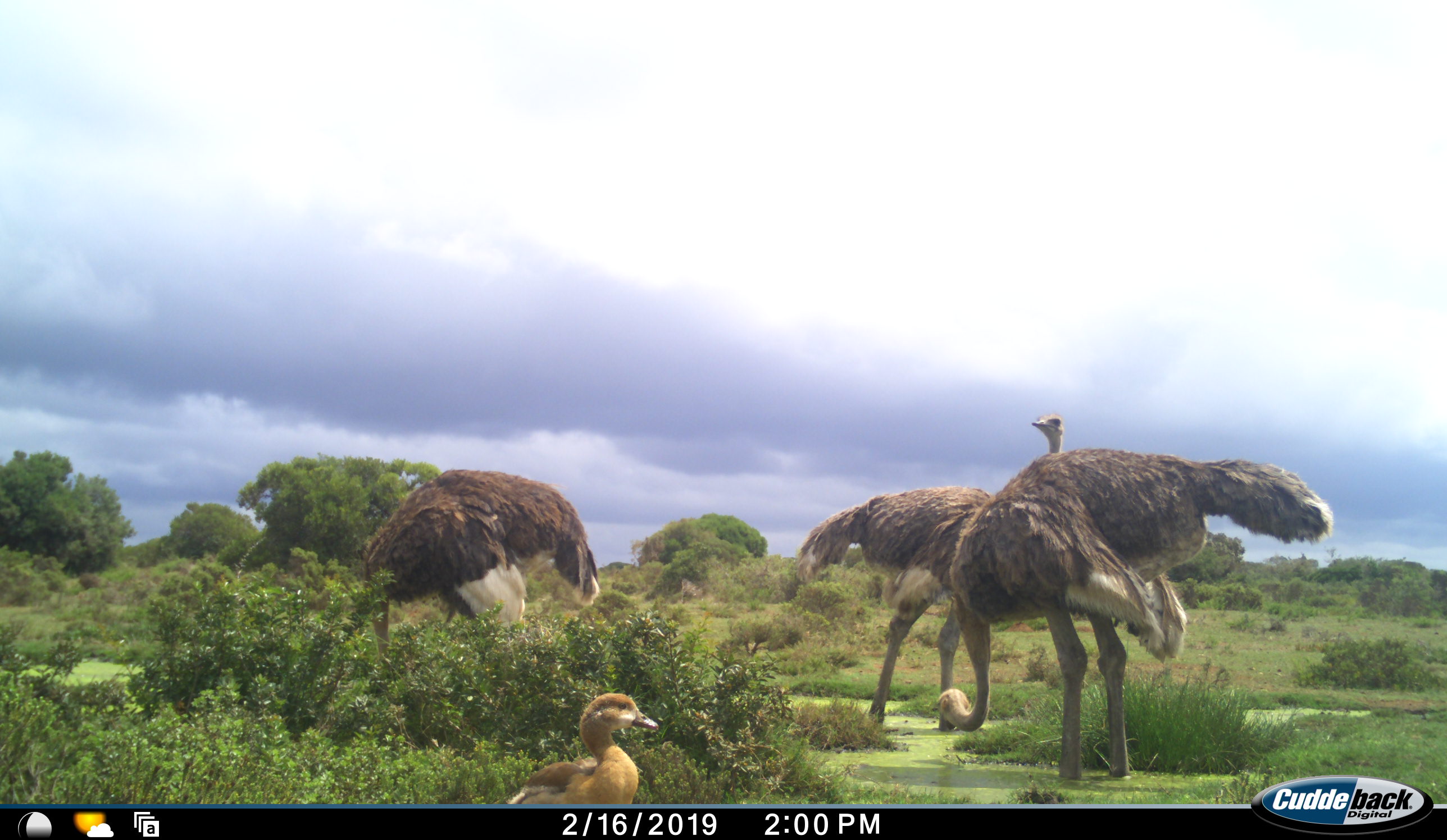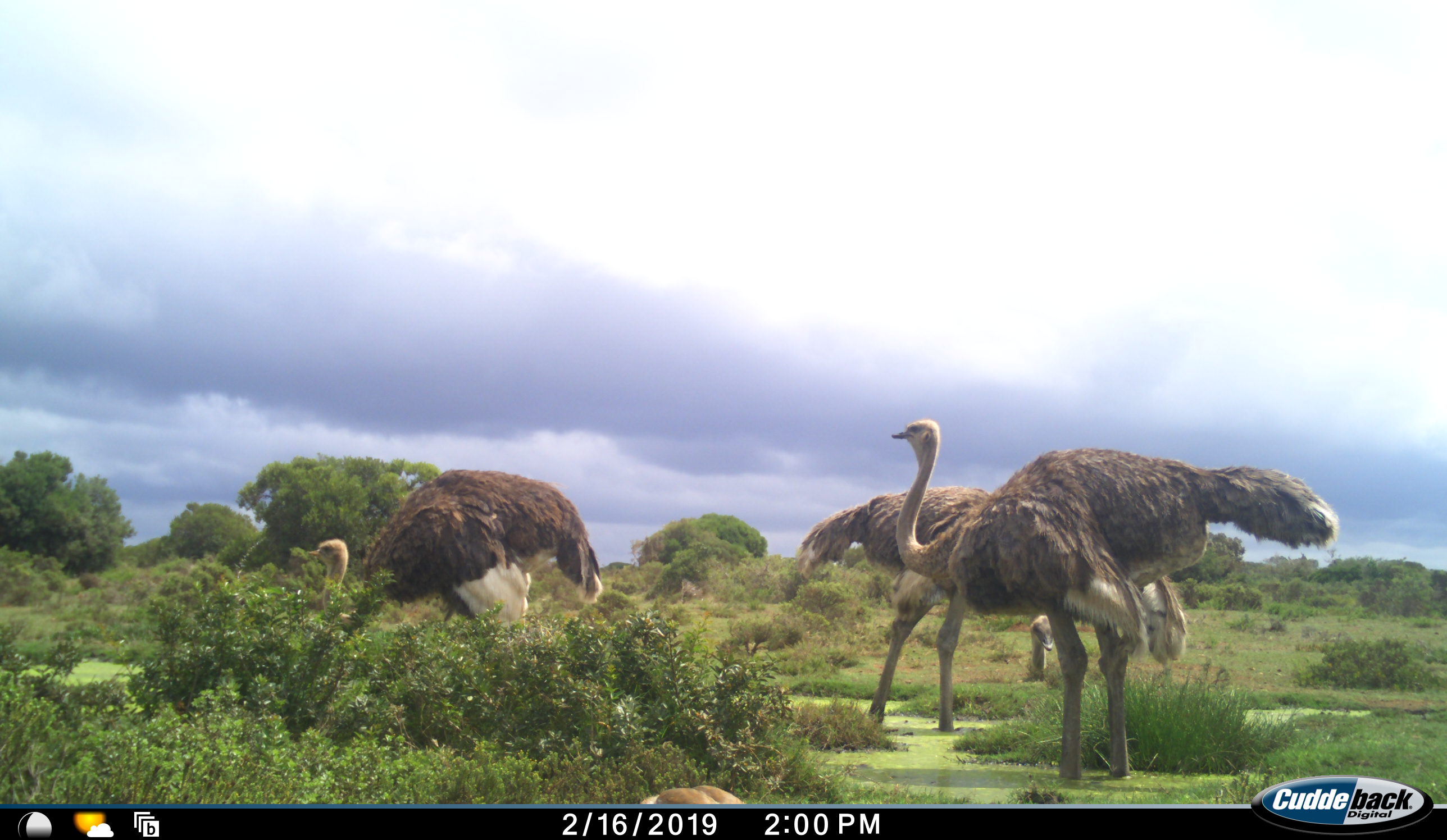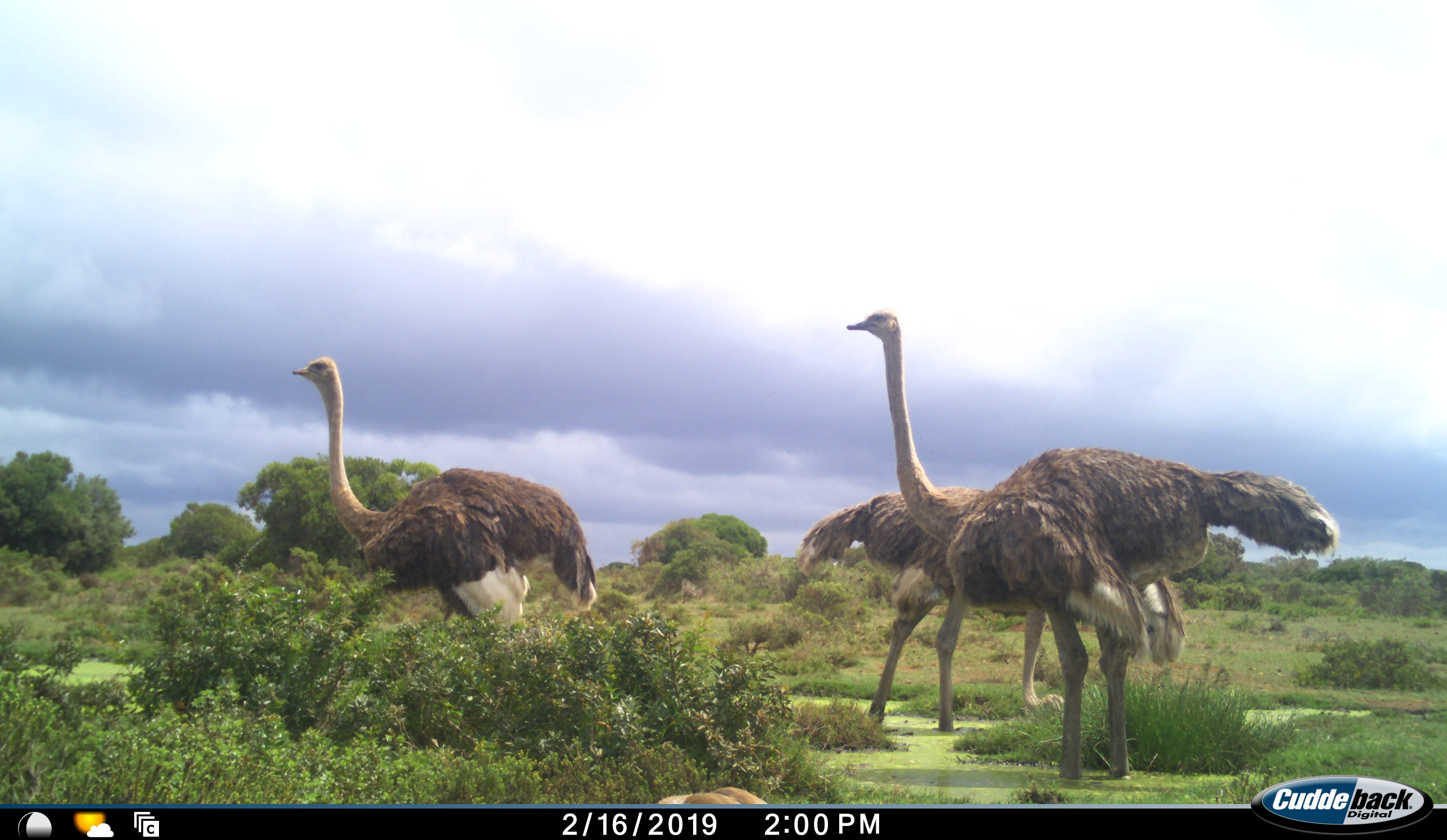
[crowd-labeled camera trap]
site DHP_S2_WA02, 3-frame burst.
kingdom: Animalia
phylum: Chordata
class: Aves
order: Struthioniformes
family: Struthionidae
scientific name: Struthionidae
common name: ostrich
Ostrich (Struthionidae), count 3. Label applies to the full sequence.